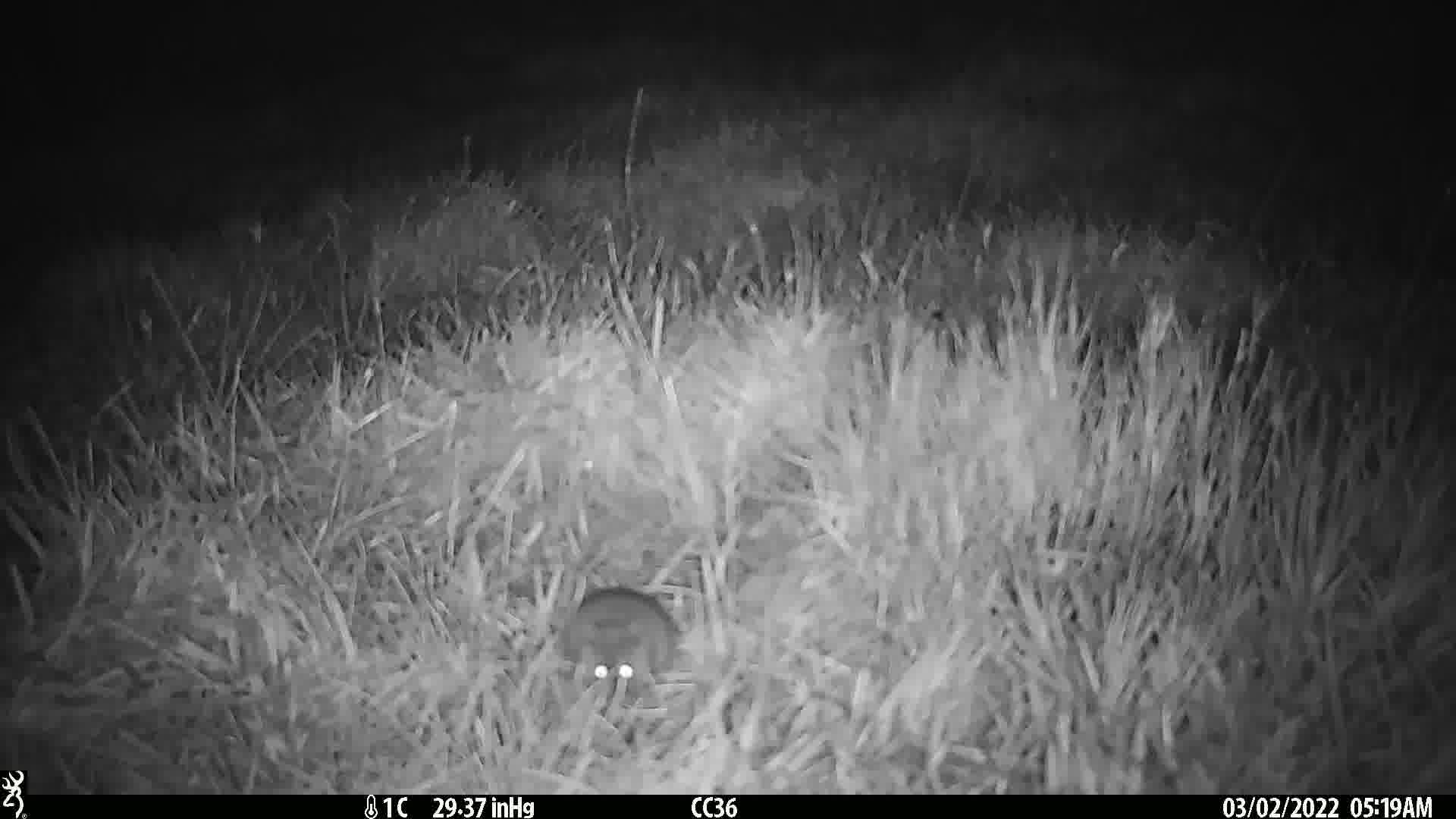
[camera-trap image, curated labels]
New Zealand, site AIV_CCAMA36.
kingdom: Animalia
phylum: Chordata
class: Mammalia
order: Rodentia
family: Muridae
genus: Mus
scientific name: Mus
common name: mouse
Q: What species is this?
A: Mouse (Mus).